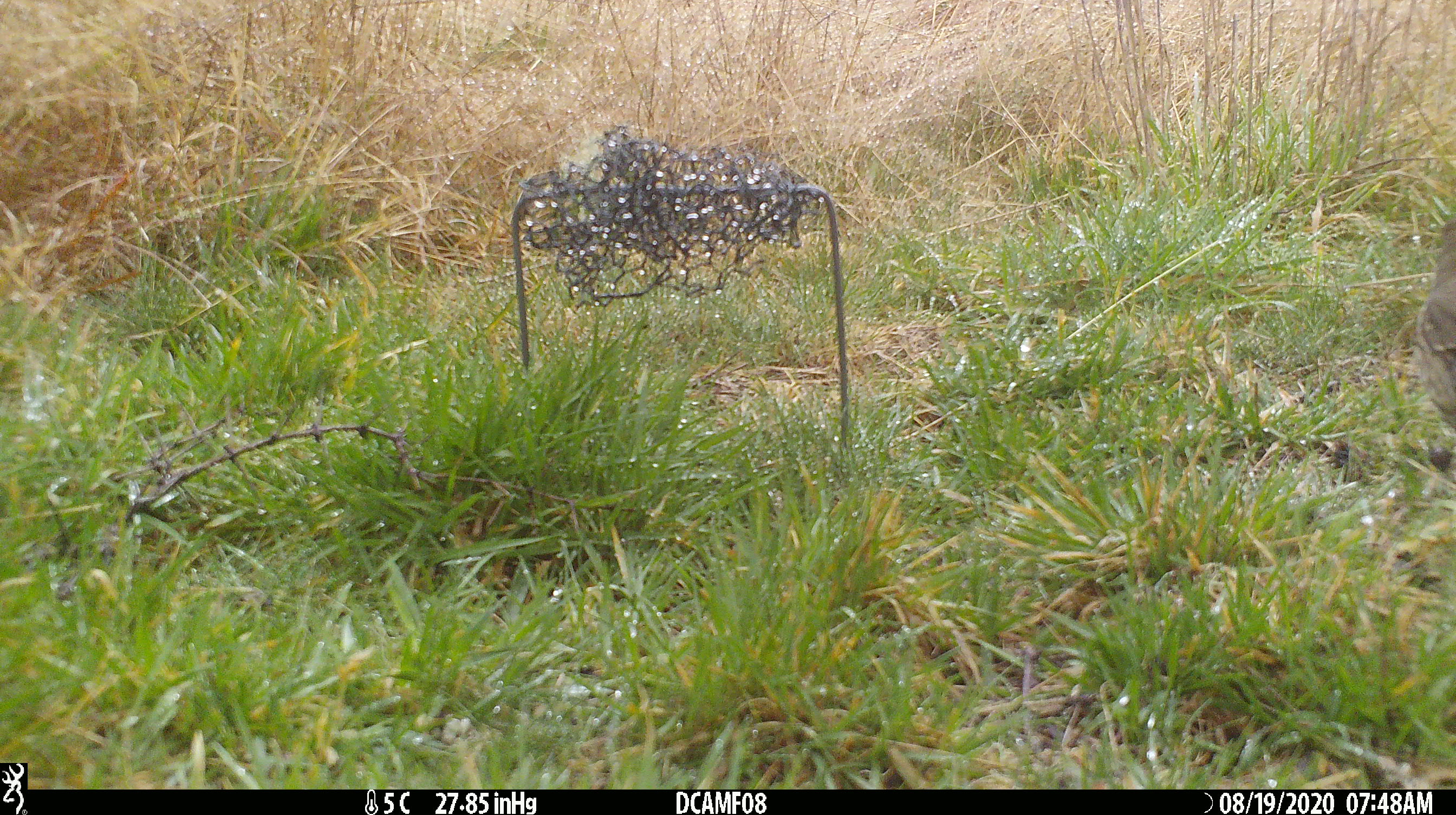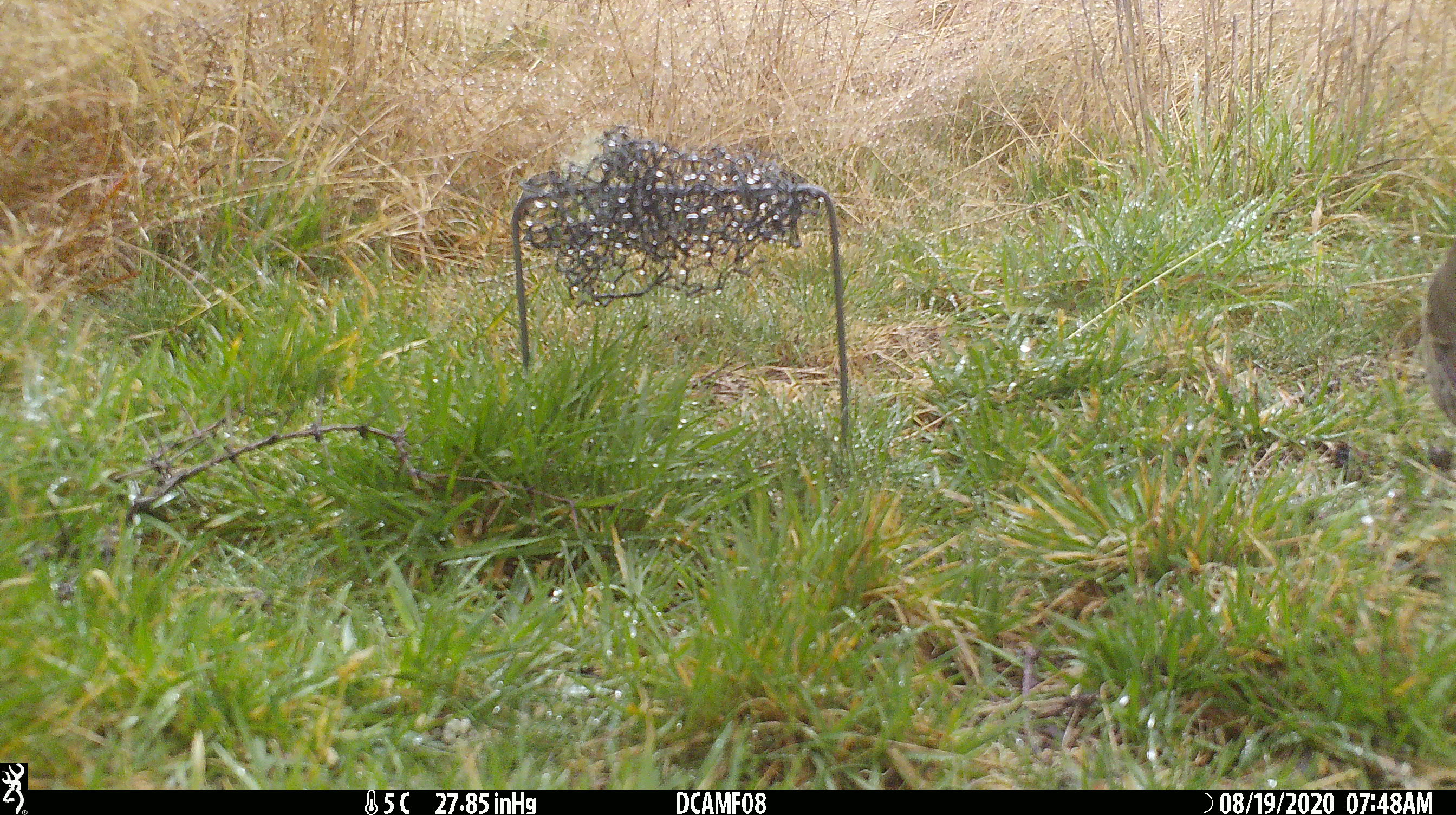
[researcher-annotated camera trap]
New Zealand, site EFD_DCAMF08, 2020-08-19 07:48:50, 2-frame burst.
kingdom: Animalia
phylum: Chordata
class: Aves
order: Passeriformes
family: Turdidae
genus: Turdus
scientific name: Turdus philomelos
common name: song thrush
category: thrush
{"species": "thrush (song thrush) (Turdus philomelos)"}